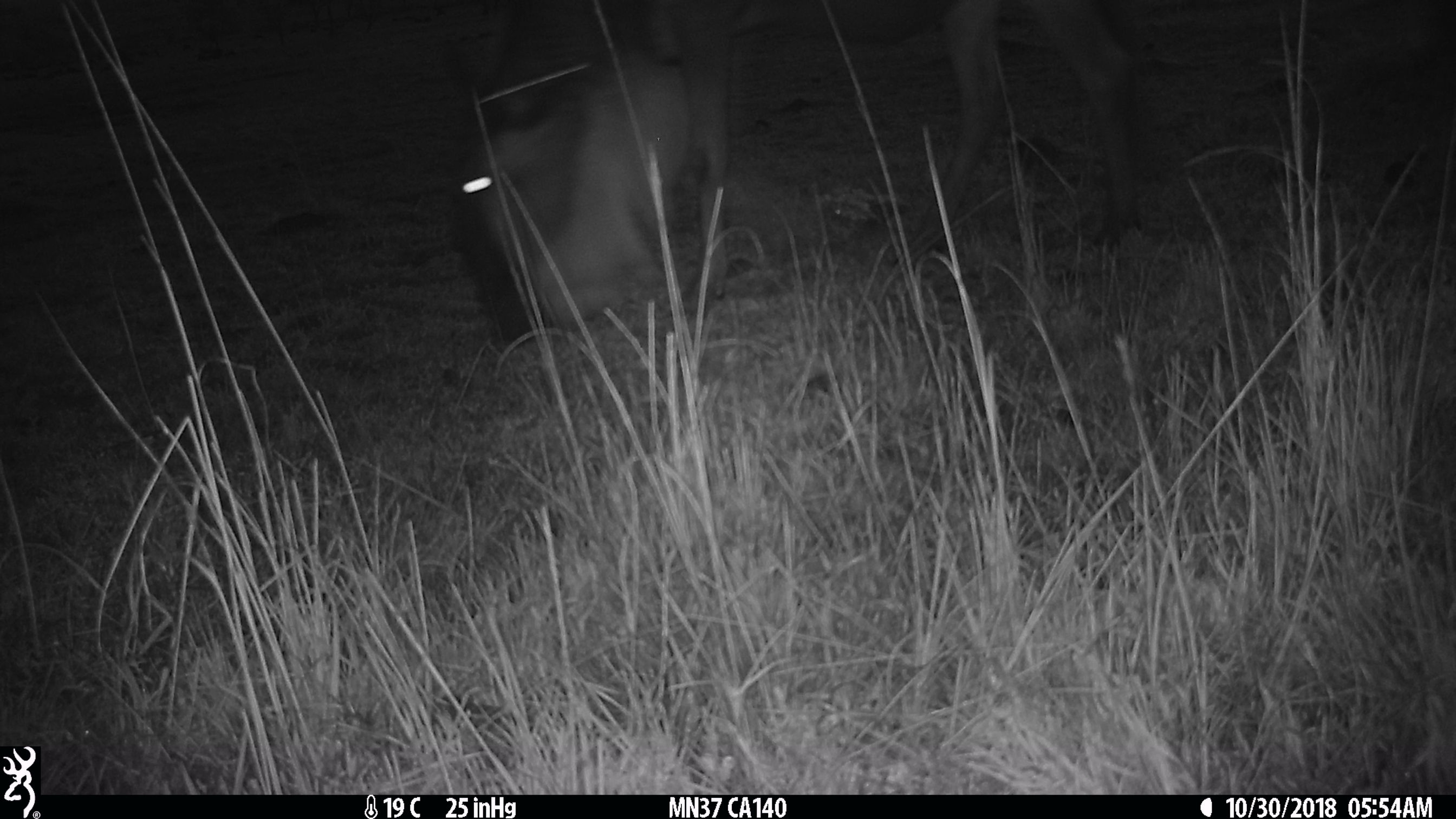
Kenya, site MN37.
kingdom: Animalia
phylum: Chordata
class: Mammalia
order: Artiodactyla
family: Bovidae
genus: Connochaetes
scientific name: Connochaetes taurinus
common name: blue wildebeest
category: wildebeest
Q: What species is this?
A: Wildebeest (blue wildebeest) (Connochaetes taurinus).